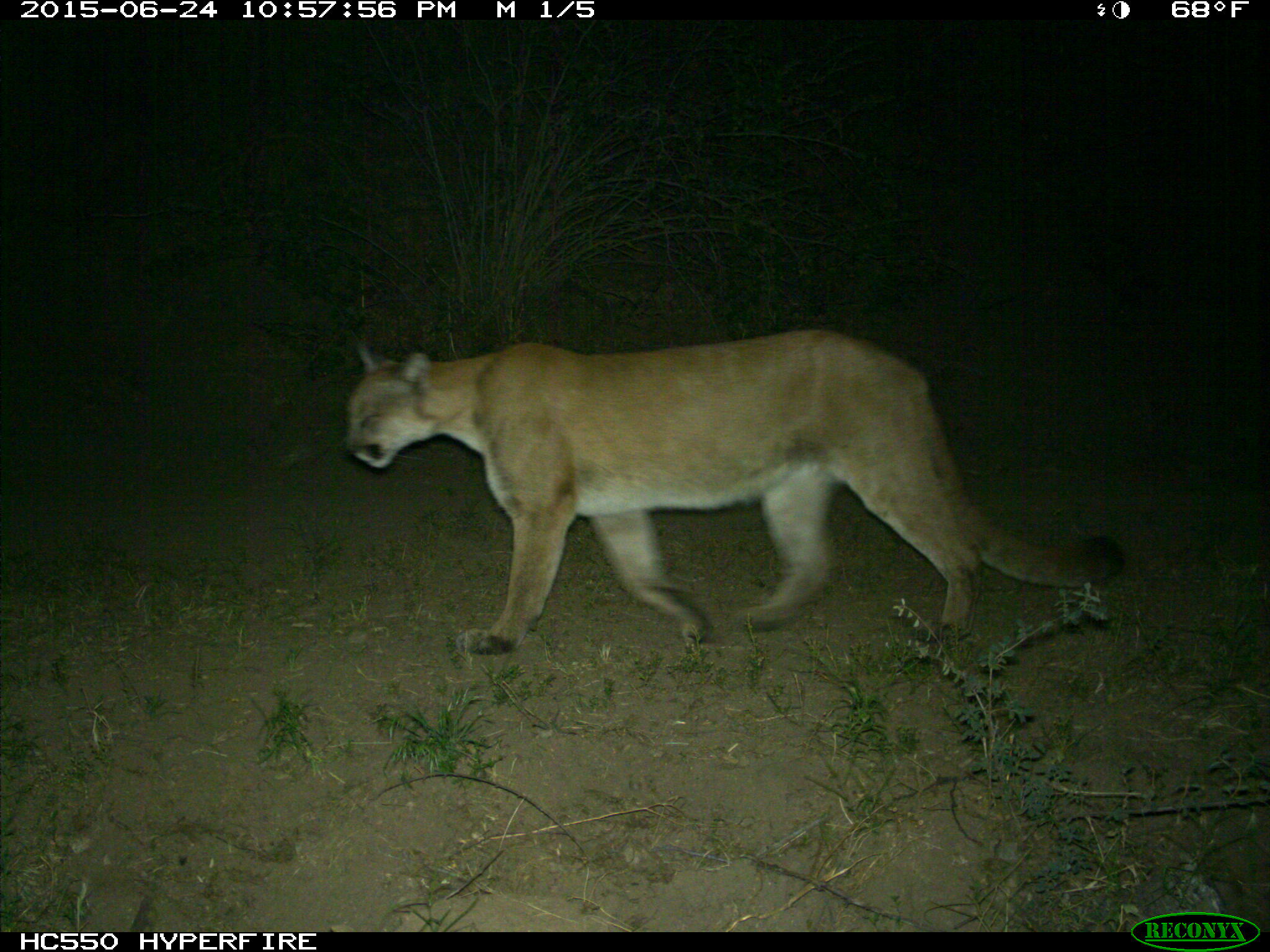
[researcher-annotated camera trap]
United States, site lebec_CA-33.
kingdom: Animalia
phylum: Chordata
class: Mammalia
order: Carnivora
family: Felidae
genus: Puma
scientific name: Puma concolor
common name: mountain lion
Puma concolor (mountain lion).